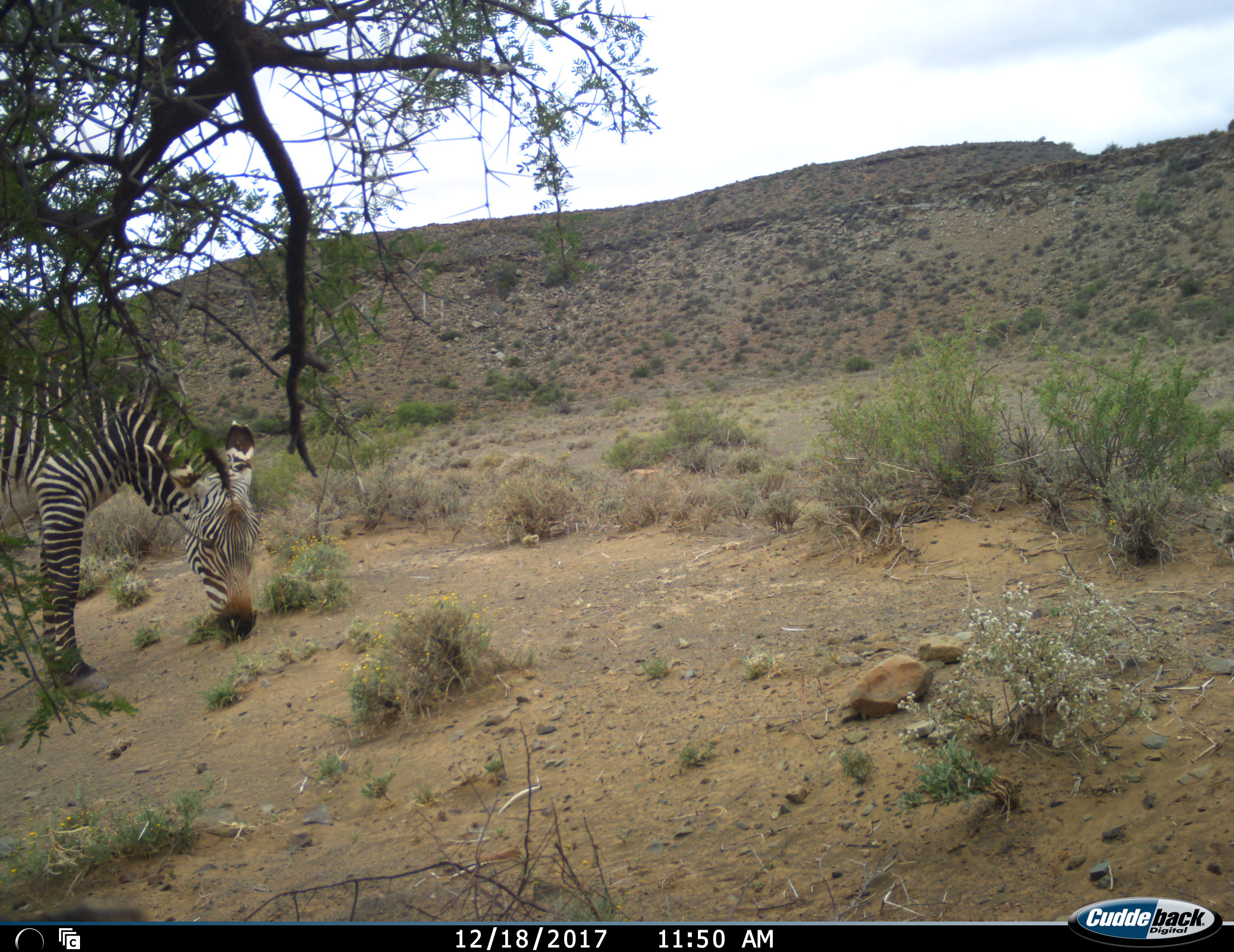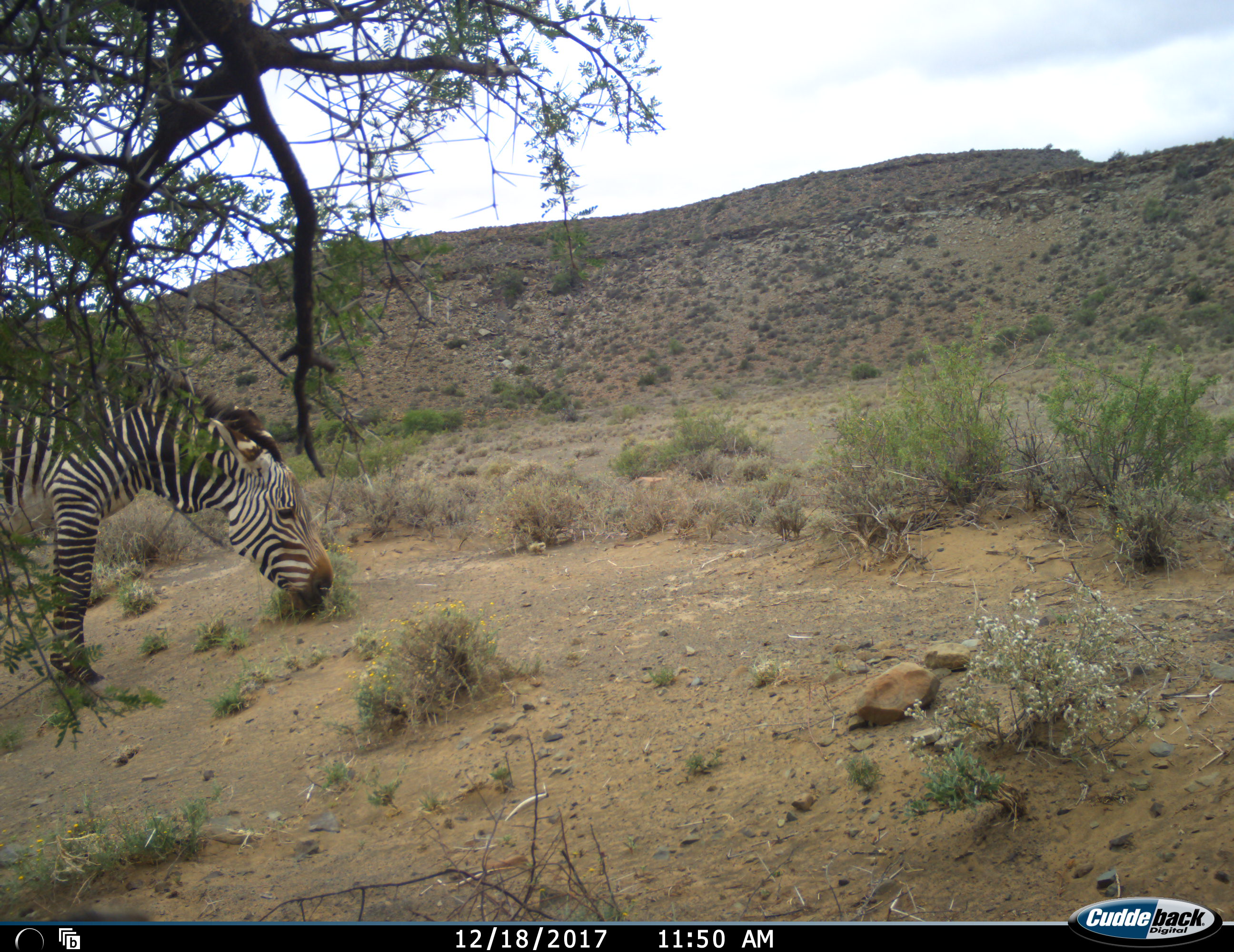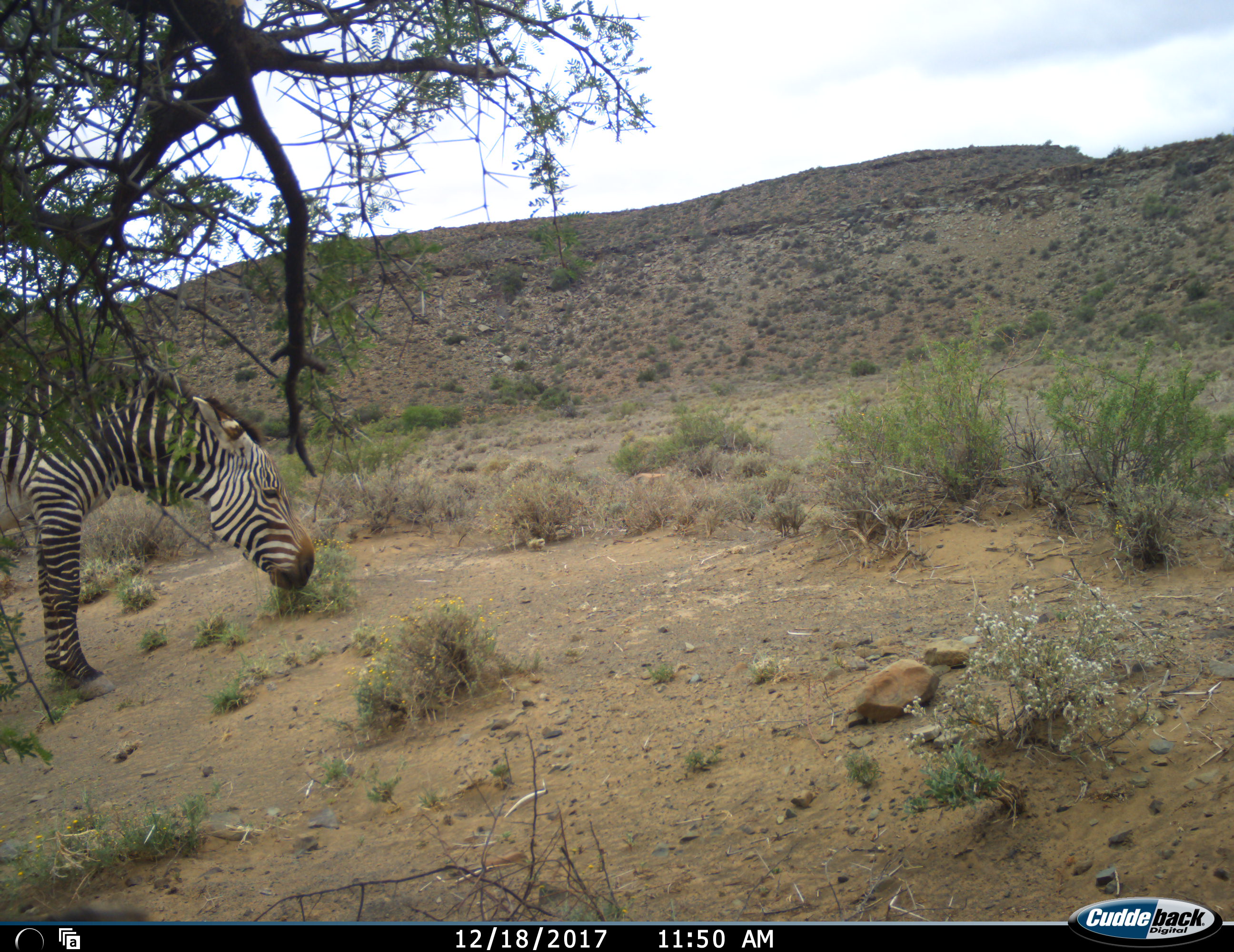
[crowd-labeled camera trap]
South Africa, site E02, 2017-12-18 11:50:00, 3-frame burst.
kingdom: Animalia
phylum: Chordata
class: Mammalia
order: Perissodactyla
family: Equidae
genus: Equus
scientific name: Equus zebra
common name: mountain zebra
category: zebramountain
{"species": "zebramountain (mountain zebra) (Equus zebra)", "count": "1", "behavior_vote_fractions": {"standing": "60%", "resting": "0%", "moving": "10%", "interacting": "0%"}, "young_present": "0%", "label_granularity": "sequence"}